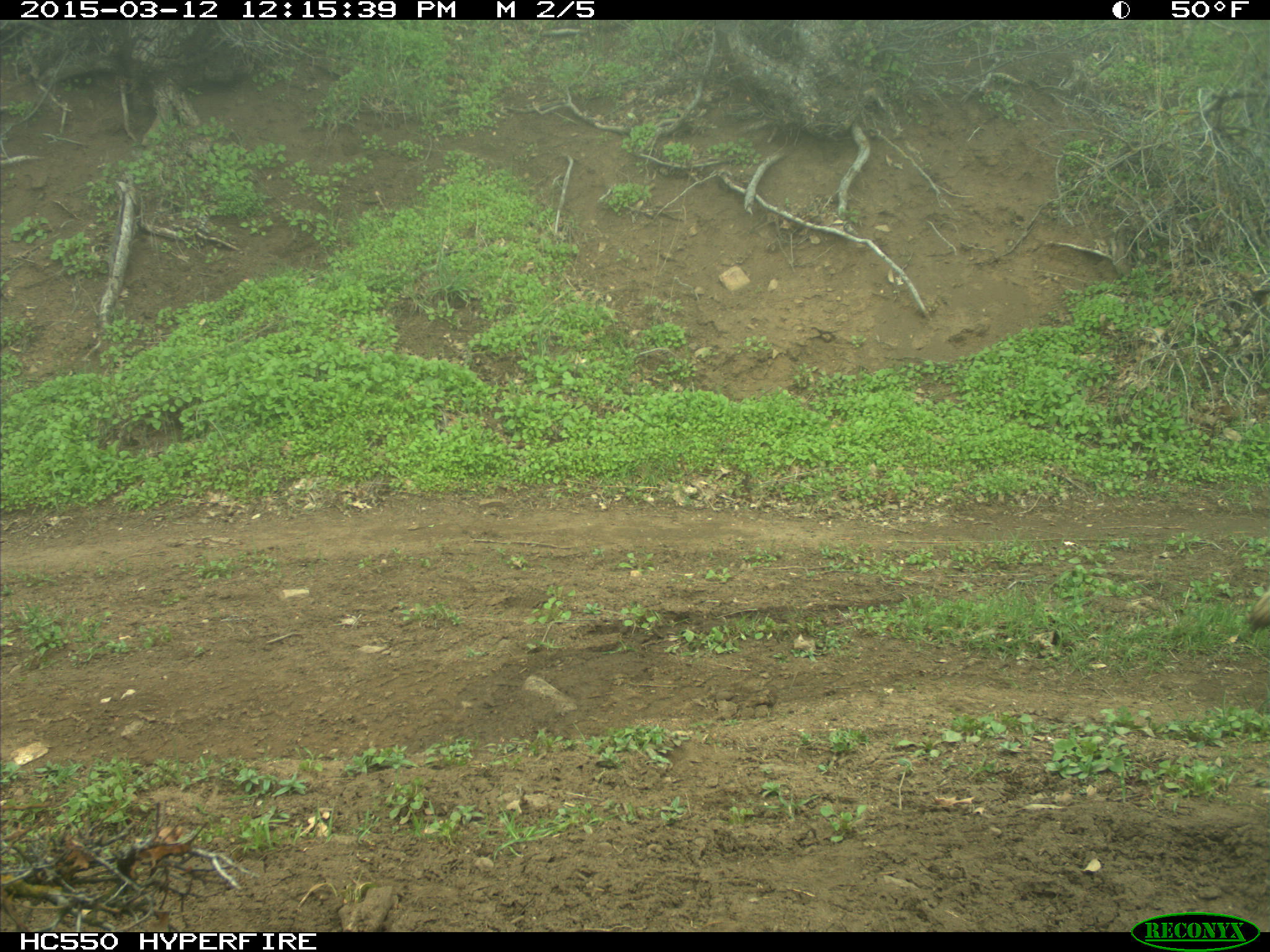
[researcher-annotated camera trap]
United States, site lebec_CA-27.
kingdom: Animalia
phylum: Chordata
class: Mammalia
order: Carnivora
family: Canidae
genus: Canis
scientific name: Canis latrans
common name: coyote